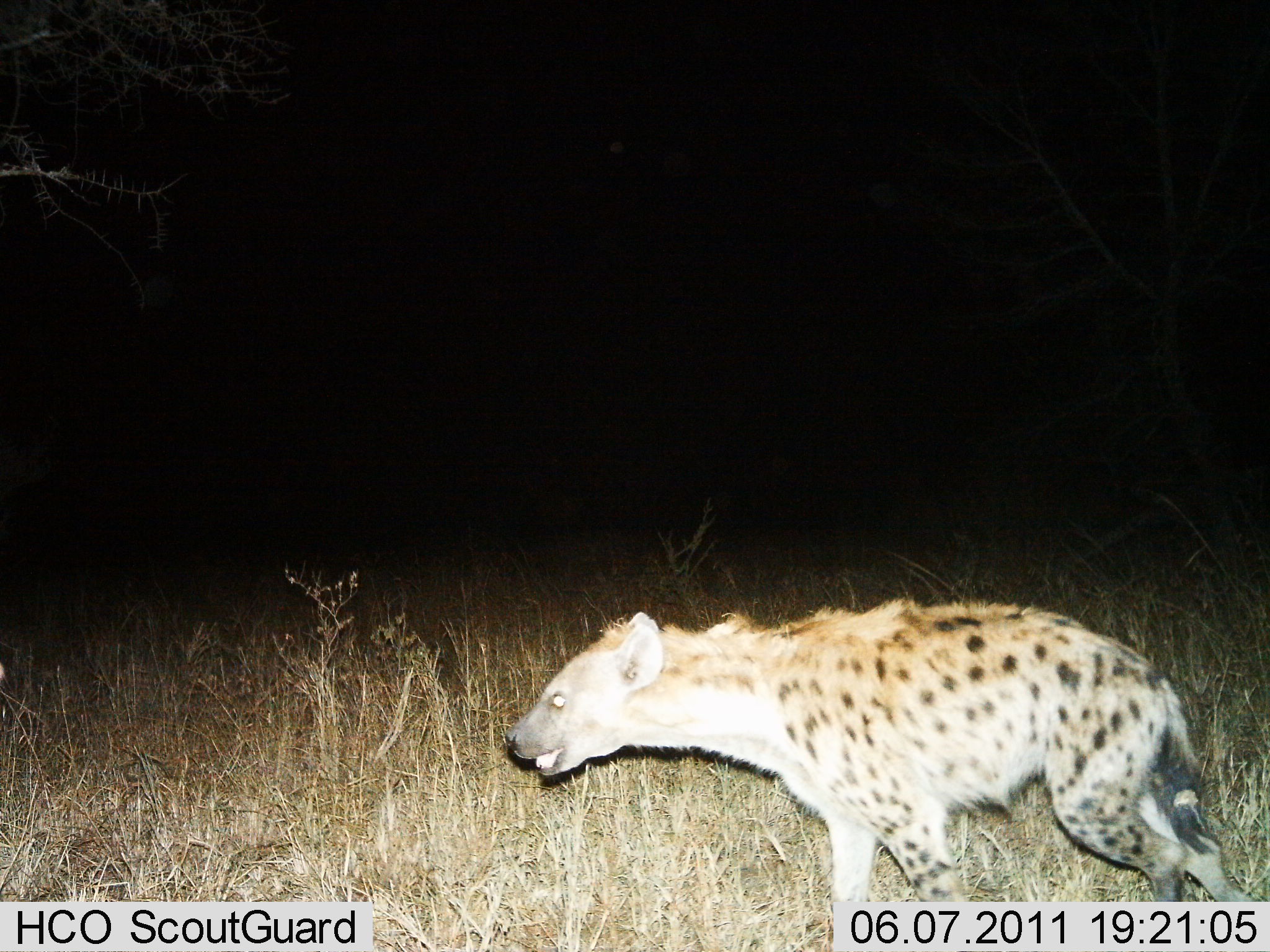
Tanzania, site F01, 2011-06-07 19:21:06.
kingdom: Animalia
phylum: Chordata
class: Mammalia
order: Carnivora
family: Hyaenidae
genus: Crocuta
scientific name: Crocuta crocuta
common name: spotted hyena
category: hyenaspotted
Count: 1.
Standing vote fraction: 7%.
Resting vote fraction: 0%.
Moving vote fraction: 100%.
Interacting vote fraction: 0%.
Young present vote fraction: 0%.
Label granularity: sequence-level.